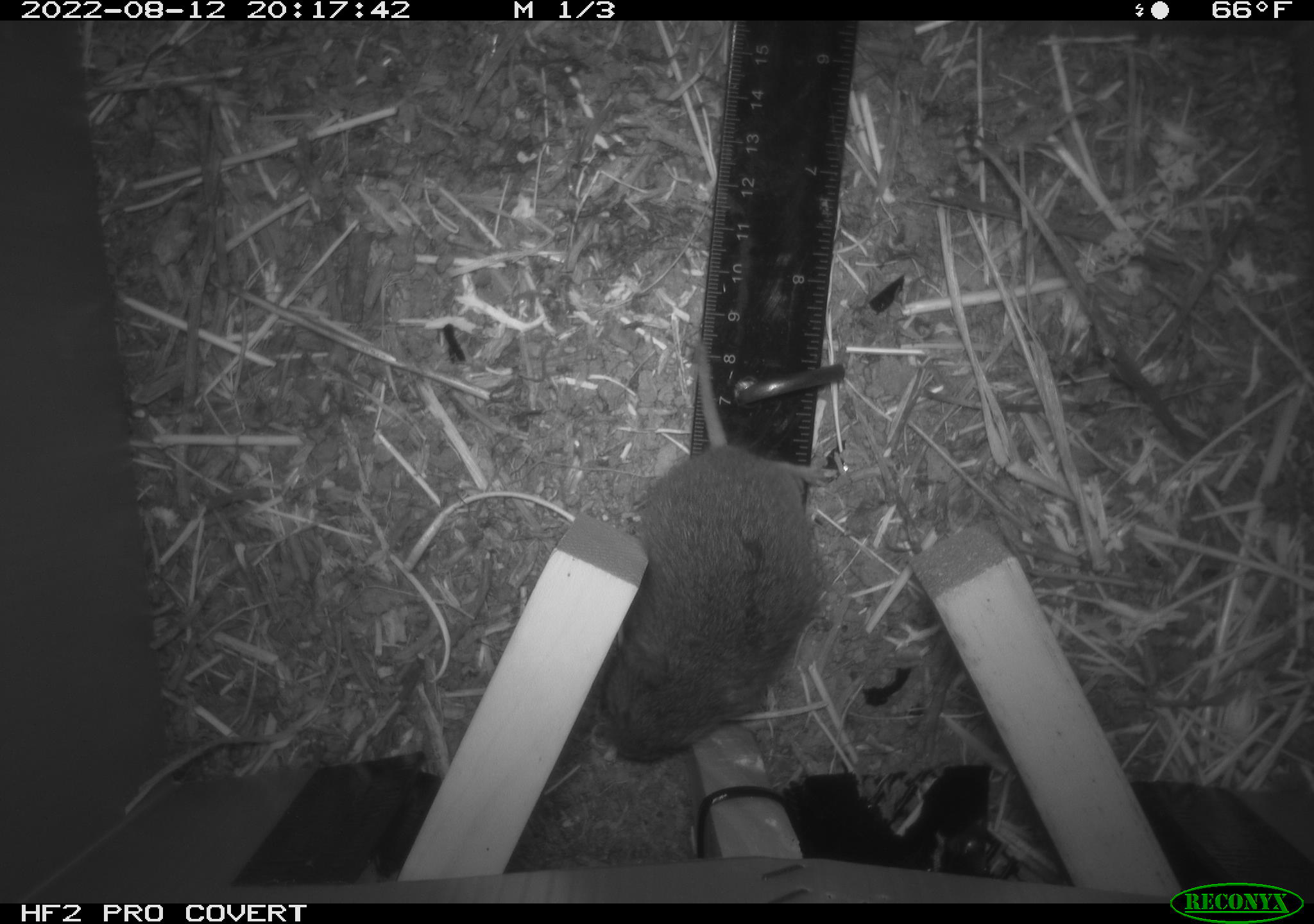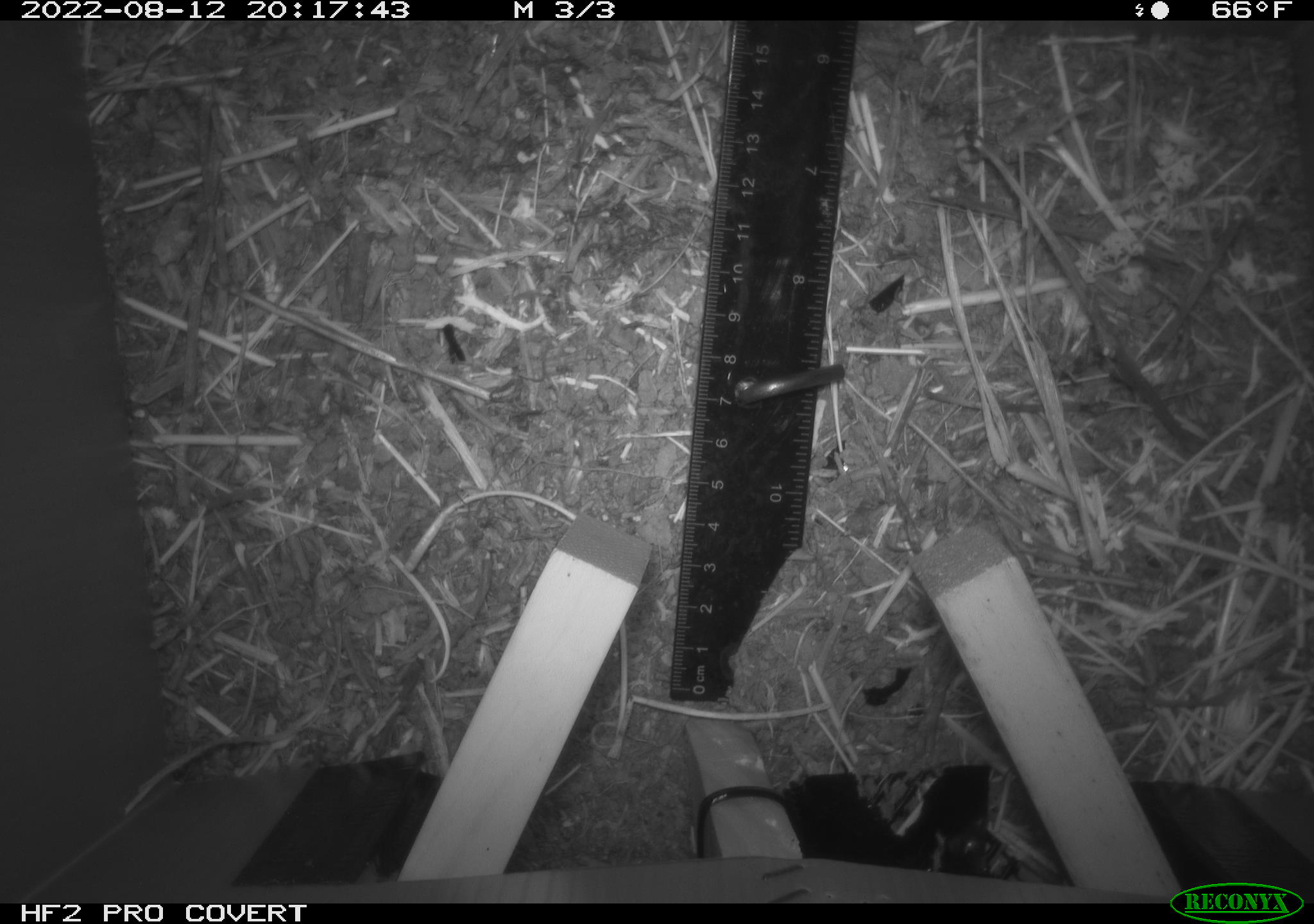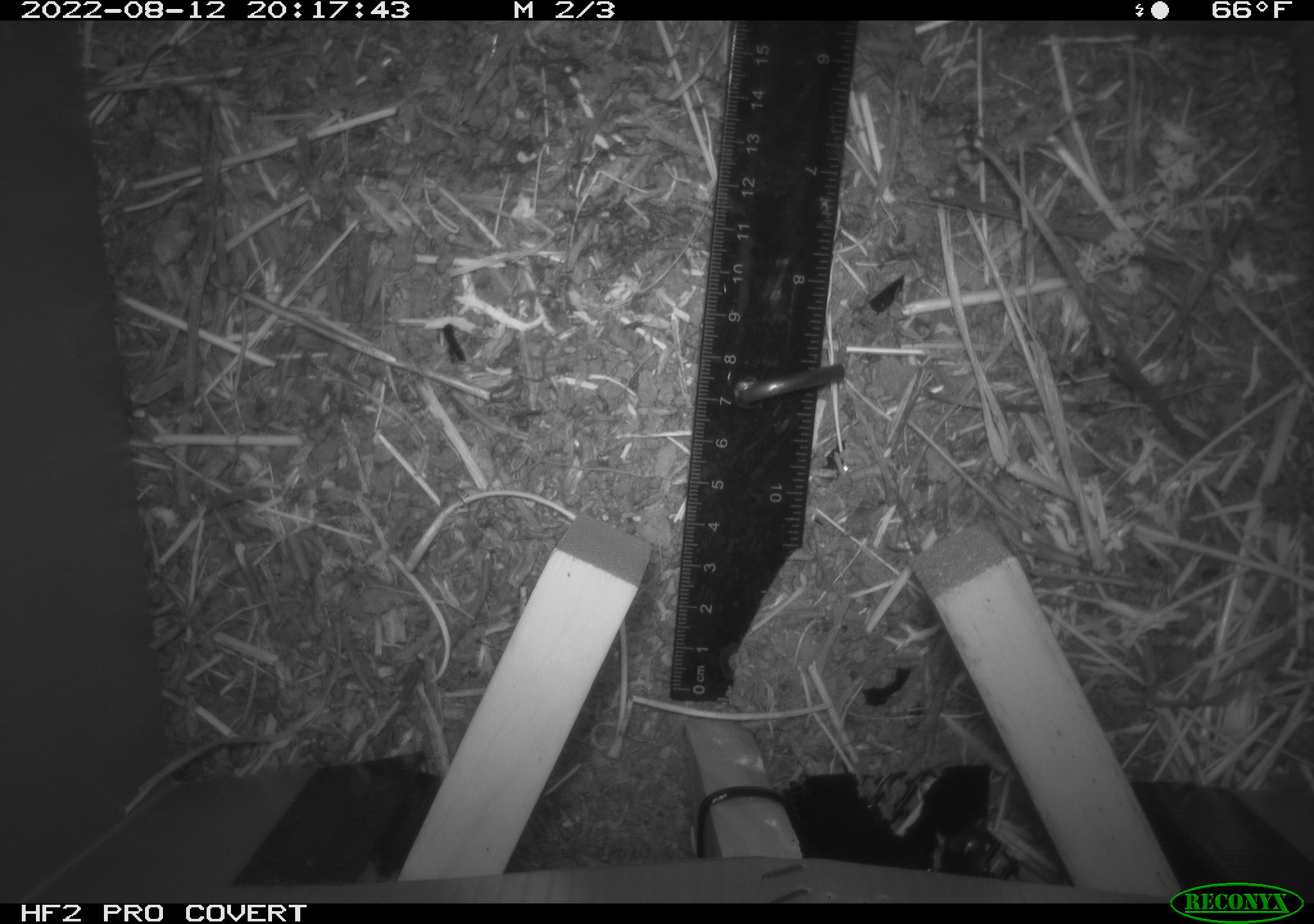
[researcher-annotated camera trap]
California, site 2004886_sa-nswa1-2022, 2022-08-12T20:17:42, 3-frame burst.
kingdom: Animalia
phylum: Chordata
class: Mammalia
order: Rodentia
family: Cricetidae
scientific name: Cricetidae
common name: hamsters, voles, lemmings, and allies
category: cricetidae family